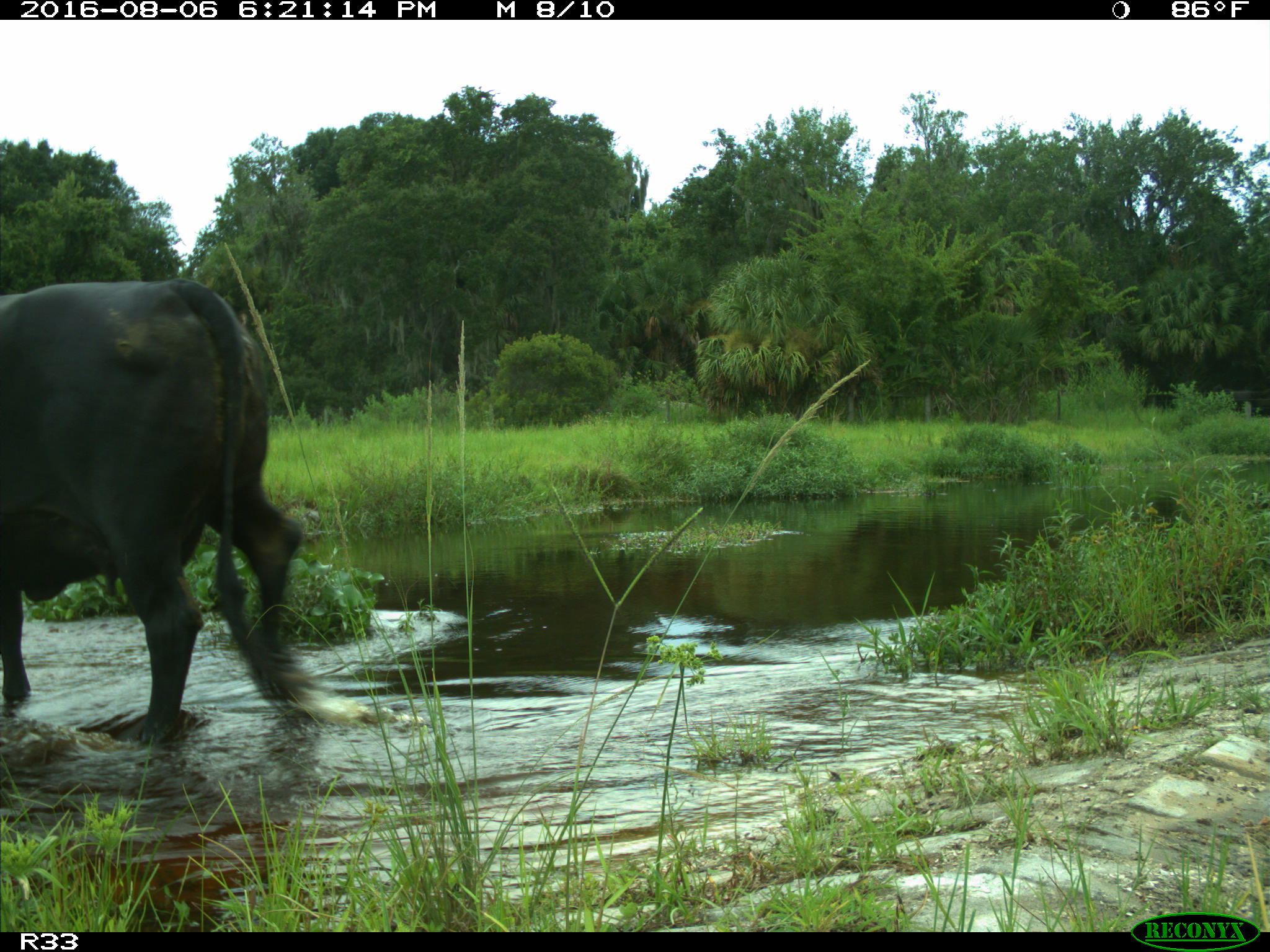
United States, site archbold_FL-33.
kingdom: Animalia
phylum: Chordata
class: Mammalia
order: Artiodactyla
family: Bovidae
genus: Bos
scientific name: Bos taurus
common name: domestic cow